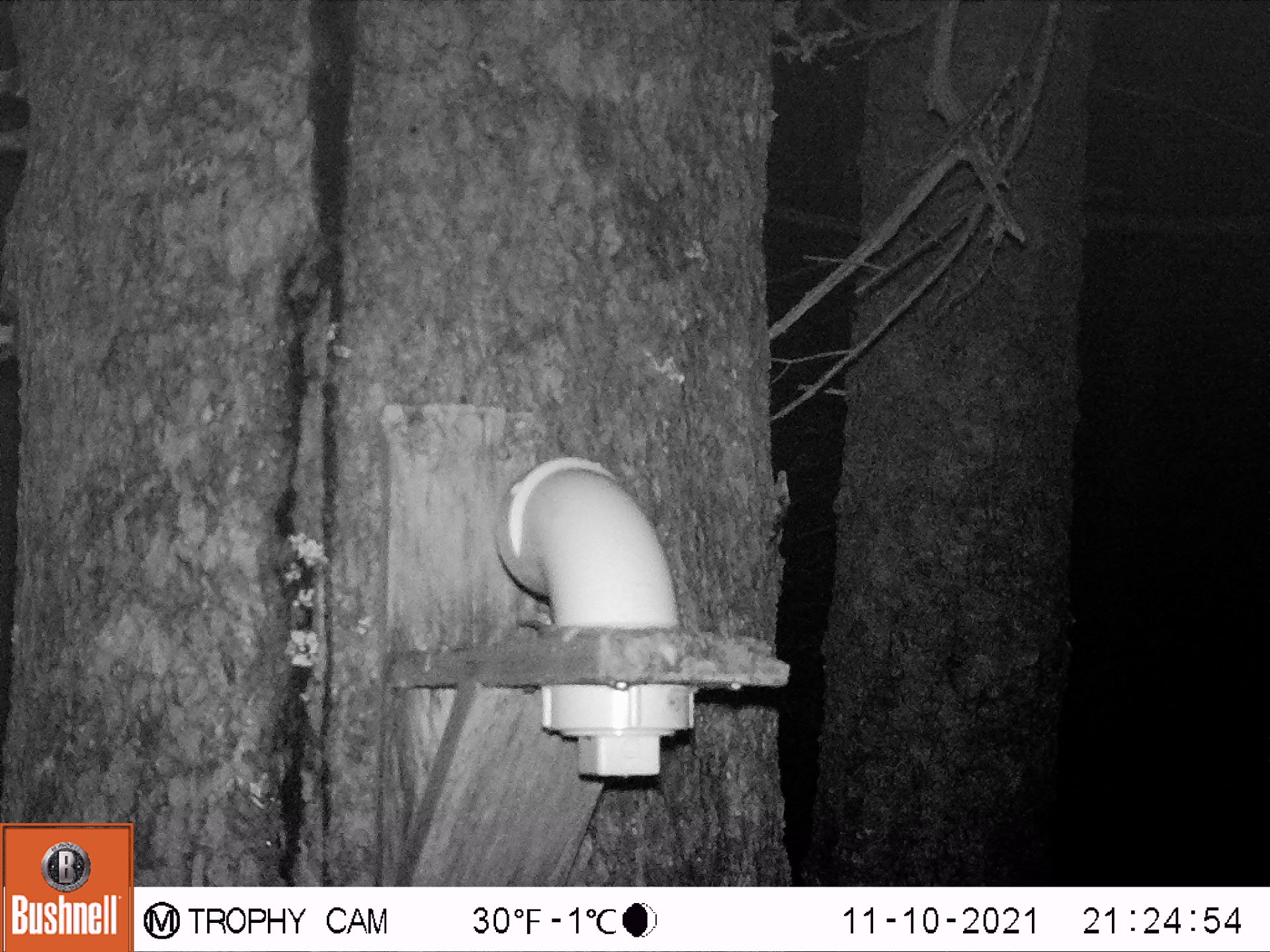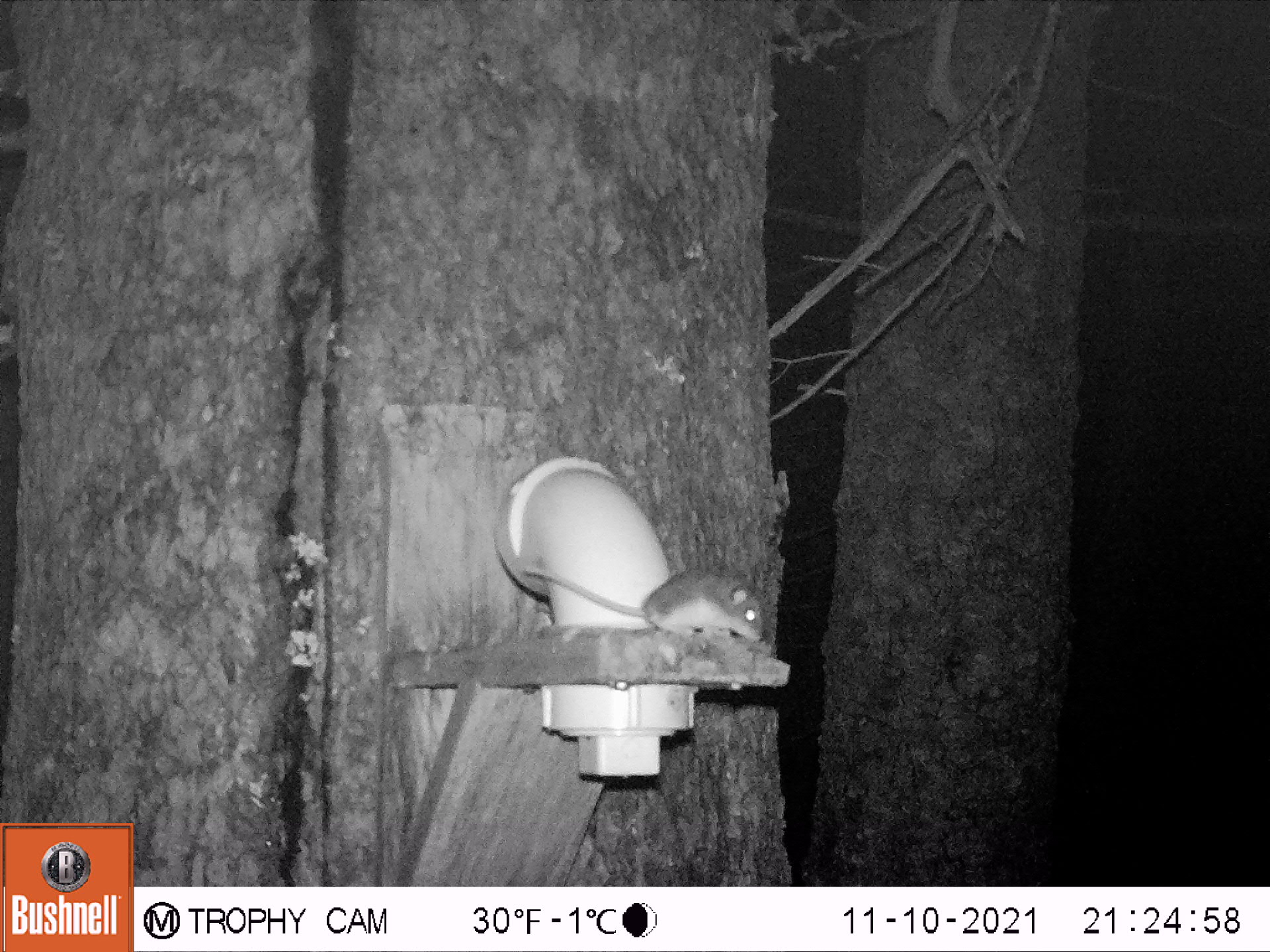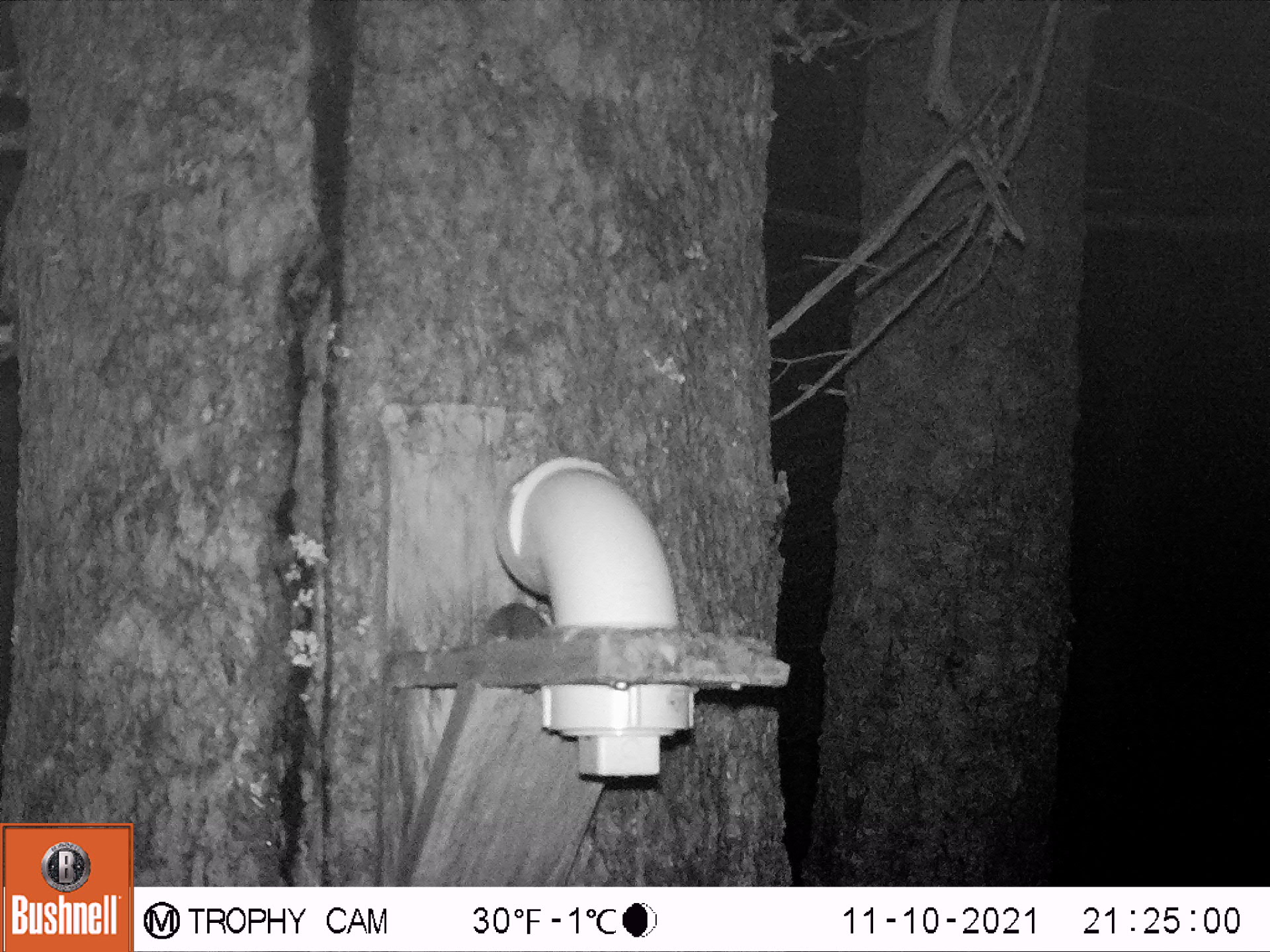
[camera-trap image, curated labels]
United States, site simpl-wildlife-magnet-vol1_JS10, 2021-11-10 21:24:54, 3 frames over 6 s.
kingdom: Animalia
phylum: Chordata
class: Mammalia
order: Rodentia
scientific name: Rodentia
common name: mouse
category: mouse sp.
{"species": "mouse sp. (mouse) (Rodentia)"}